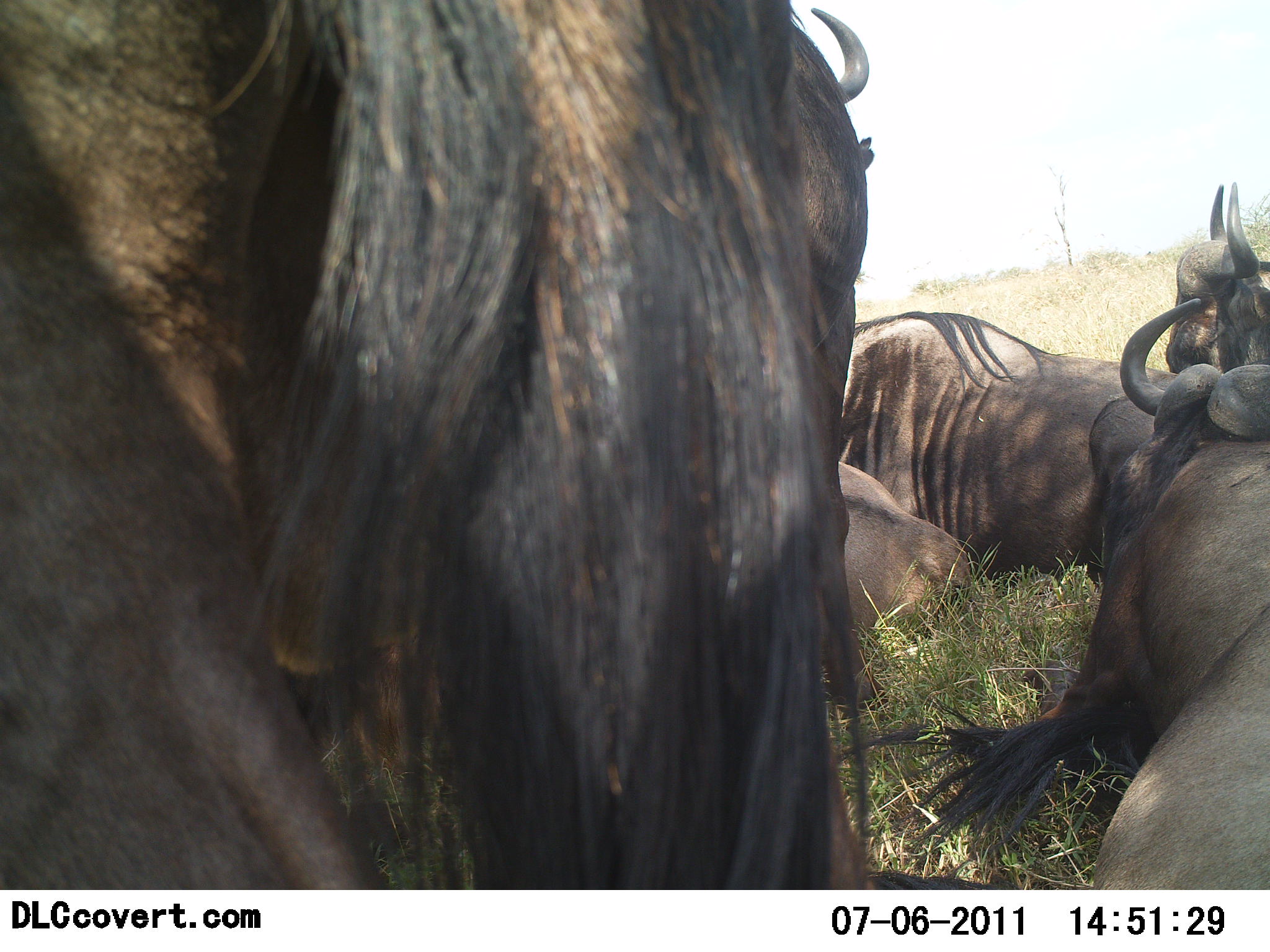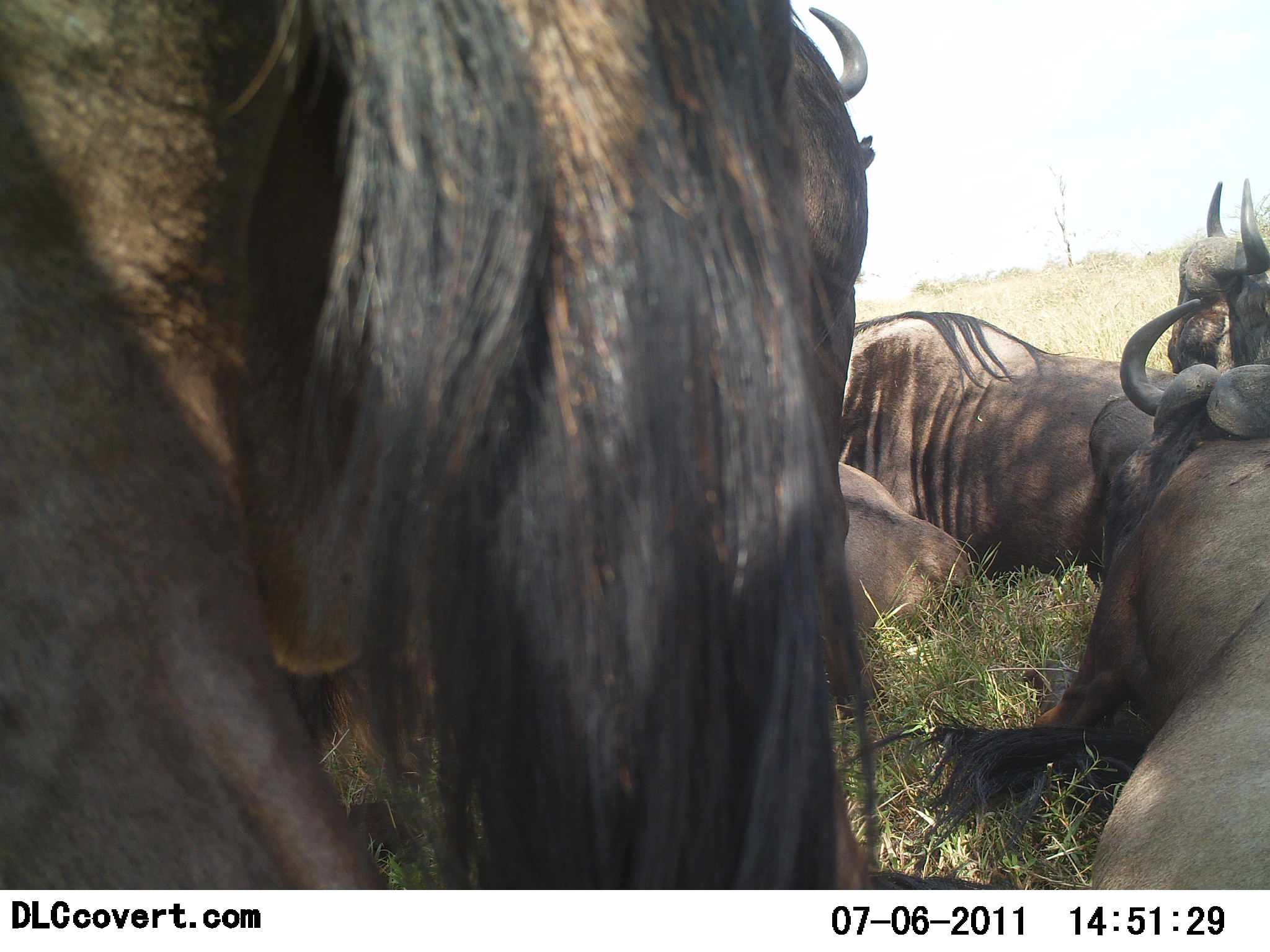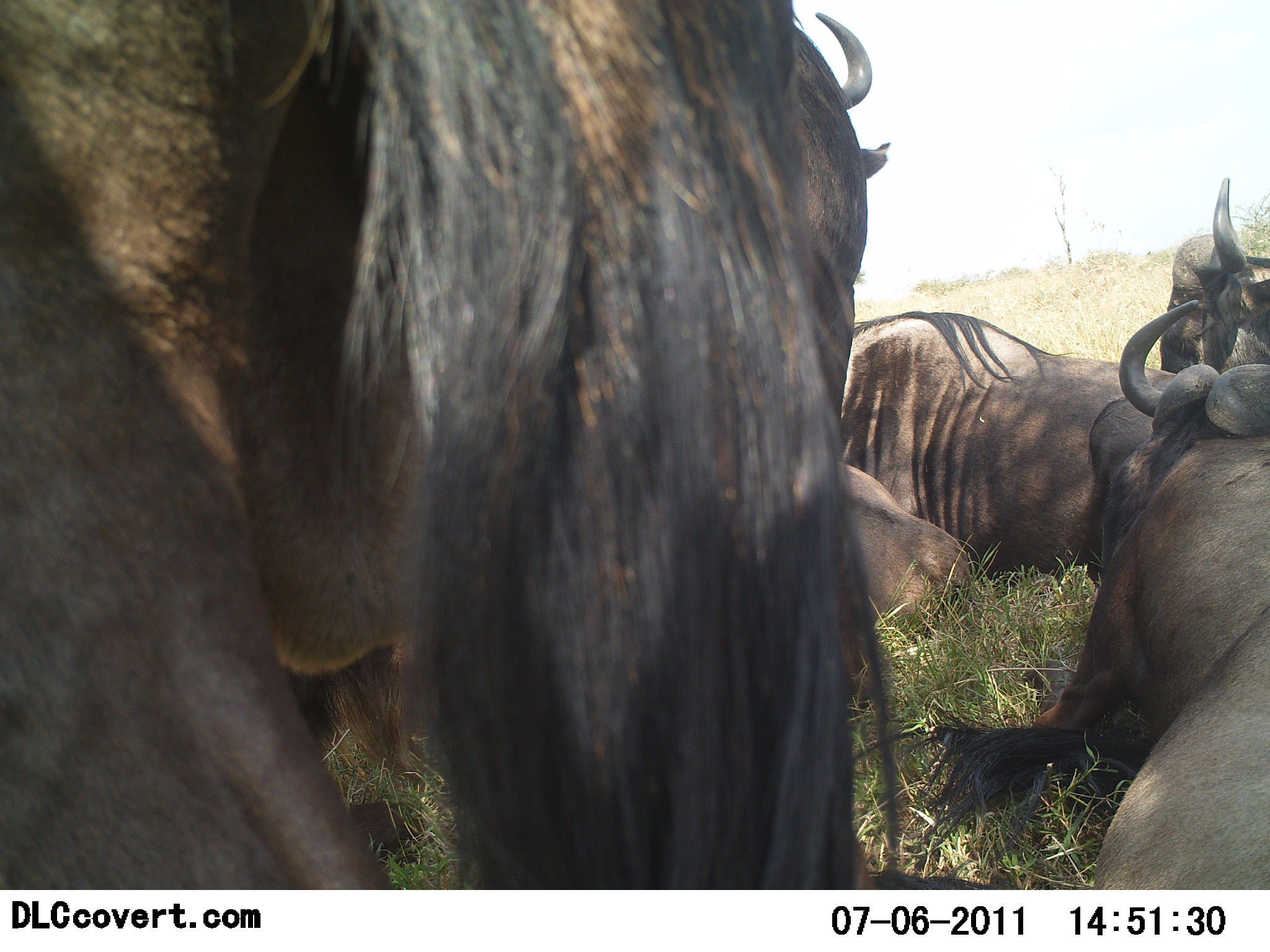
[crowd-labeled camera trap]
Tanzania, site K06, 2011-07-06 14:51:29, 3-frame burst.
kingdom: Animalia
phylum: Chordata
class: Mammalia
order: Artiodactyla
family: Bovidae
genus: Connochaetes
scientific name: Connochaetes taurinus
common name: blue wildebeest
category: wildebeest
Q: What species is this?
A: Wildebeest (blue wildebeest) (Connochaetes taurinus).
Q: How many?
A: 5.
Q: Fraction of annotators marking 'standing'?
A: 33%.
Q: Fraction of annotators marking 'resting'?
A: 100%.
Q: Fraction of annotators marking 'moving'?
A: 0%.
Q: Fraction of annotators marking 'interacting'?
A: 0%.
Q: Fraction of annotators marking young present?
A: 0%.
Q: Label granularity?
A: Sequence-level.